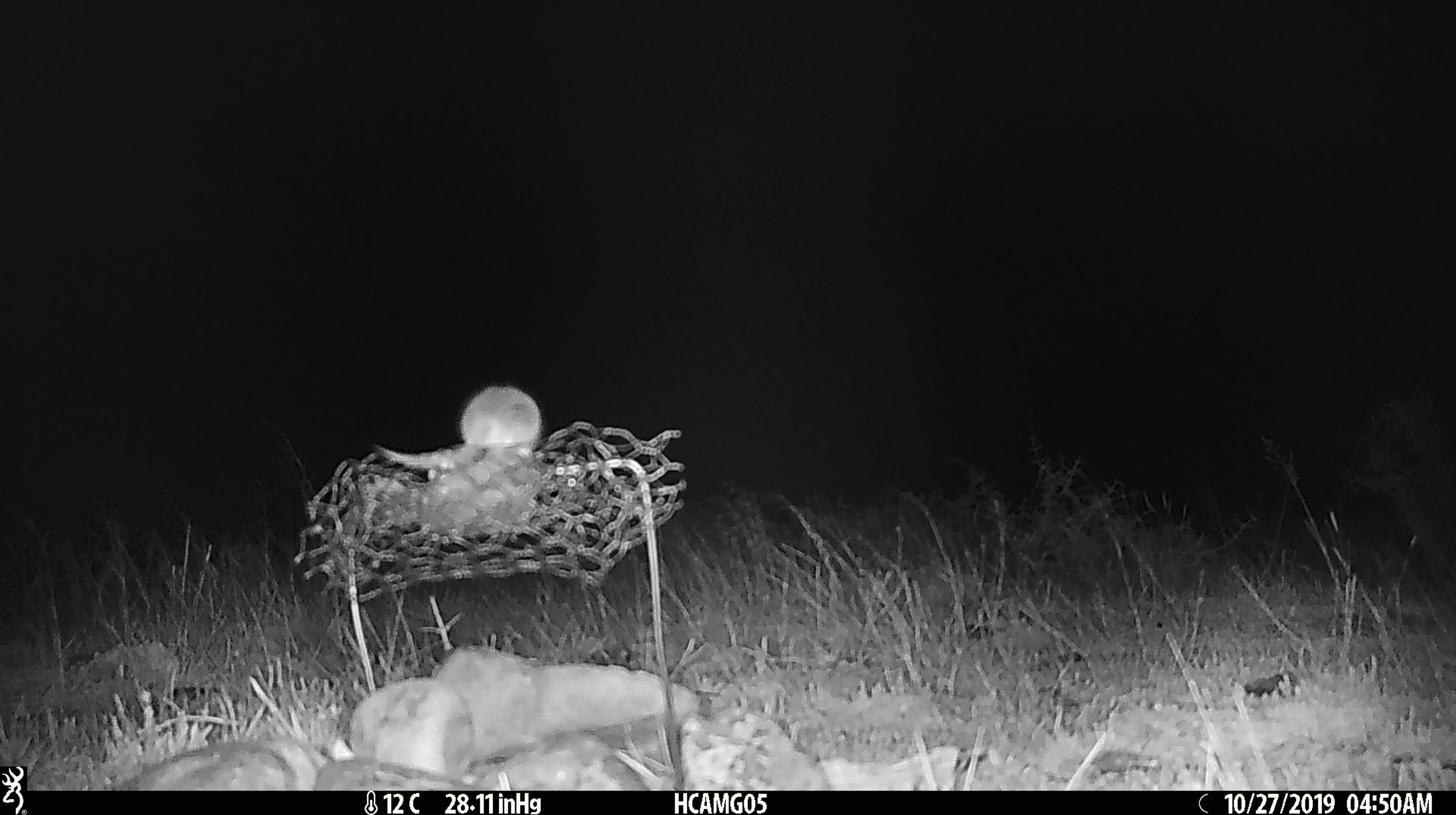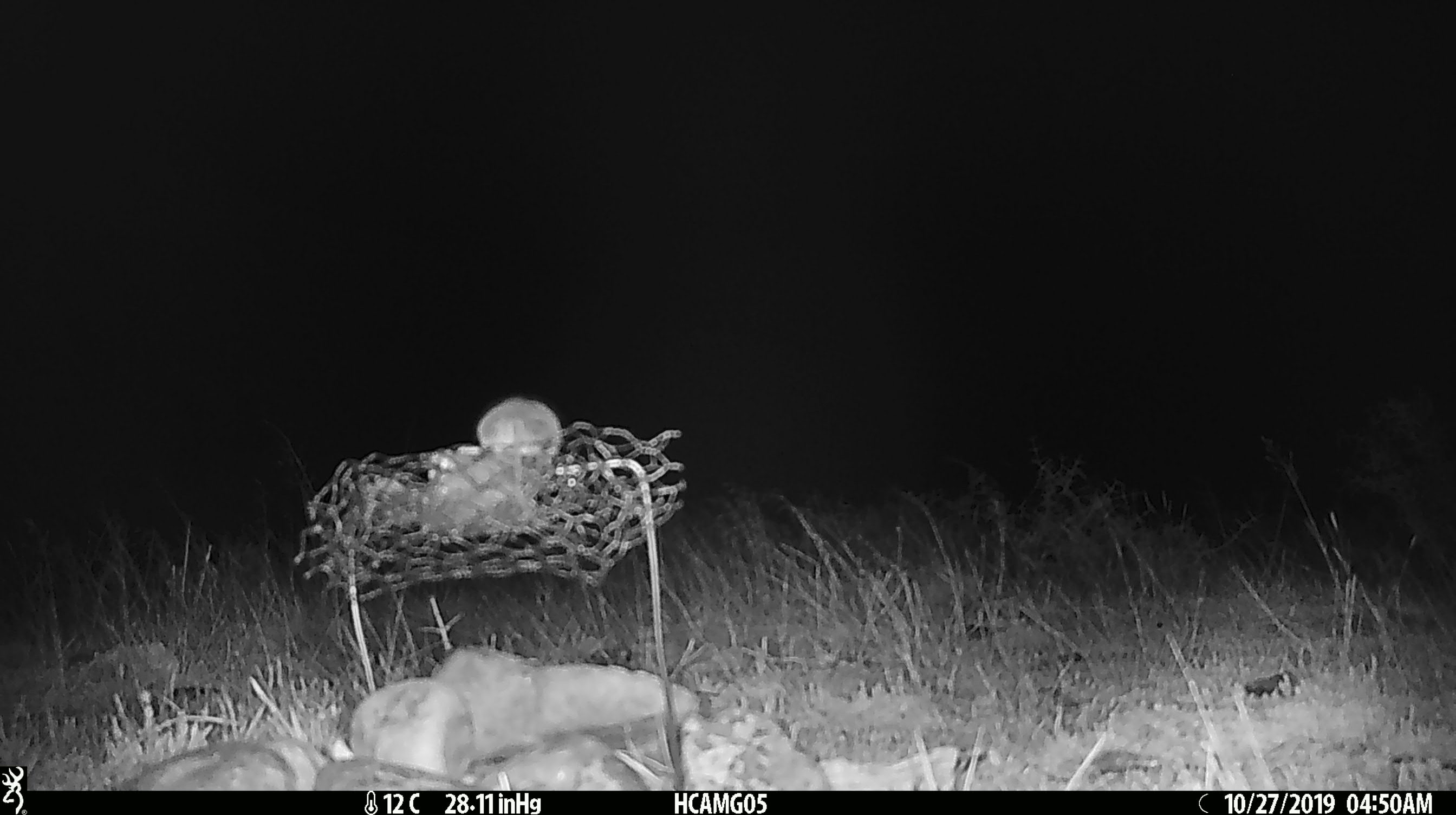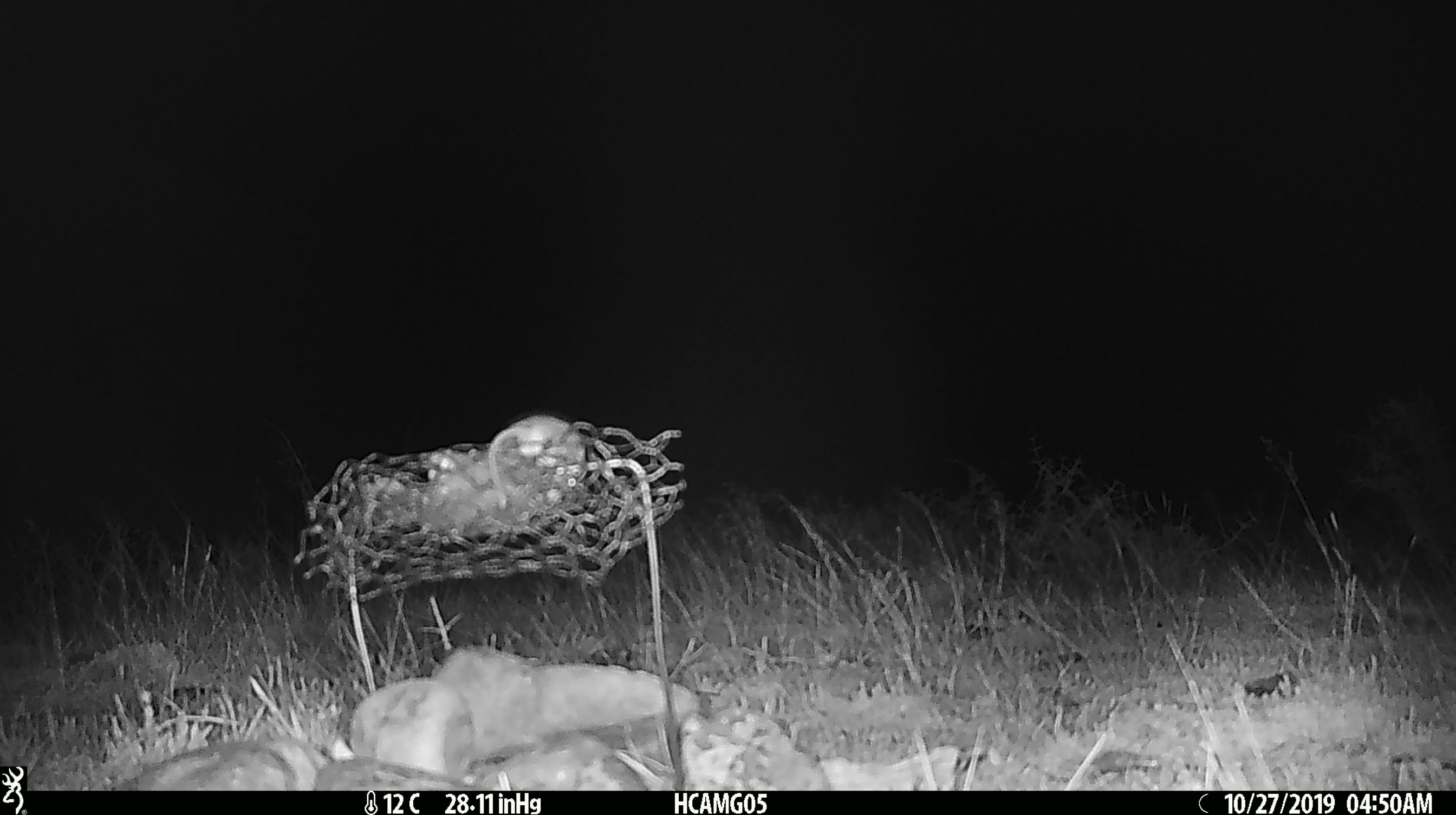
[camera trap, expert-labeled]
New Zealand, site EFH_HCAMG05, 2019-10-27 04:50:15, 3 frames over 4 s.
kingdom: Animalia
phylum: Chordata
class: Mammalia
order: Rodentia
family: Muridae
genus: Mus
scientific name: Mus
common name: mouse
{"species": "mouse (Mus)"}